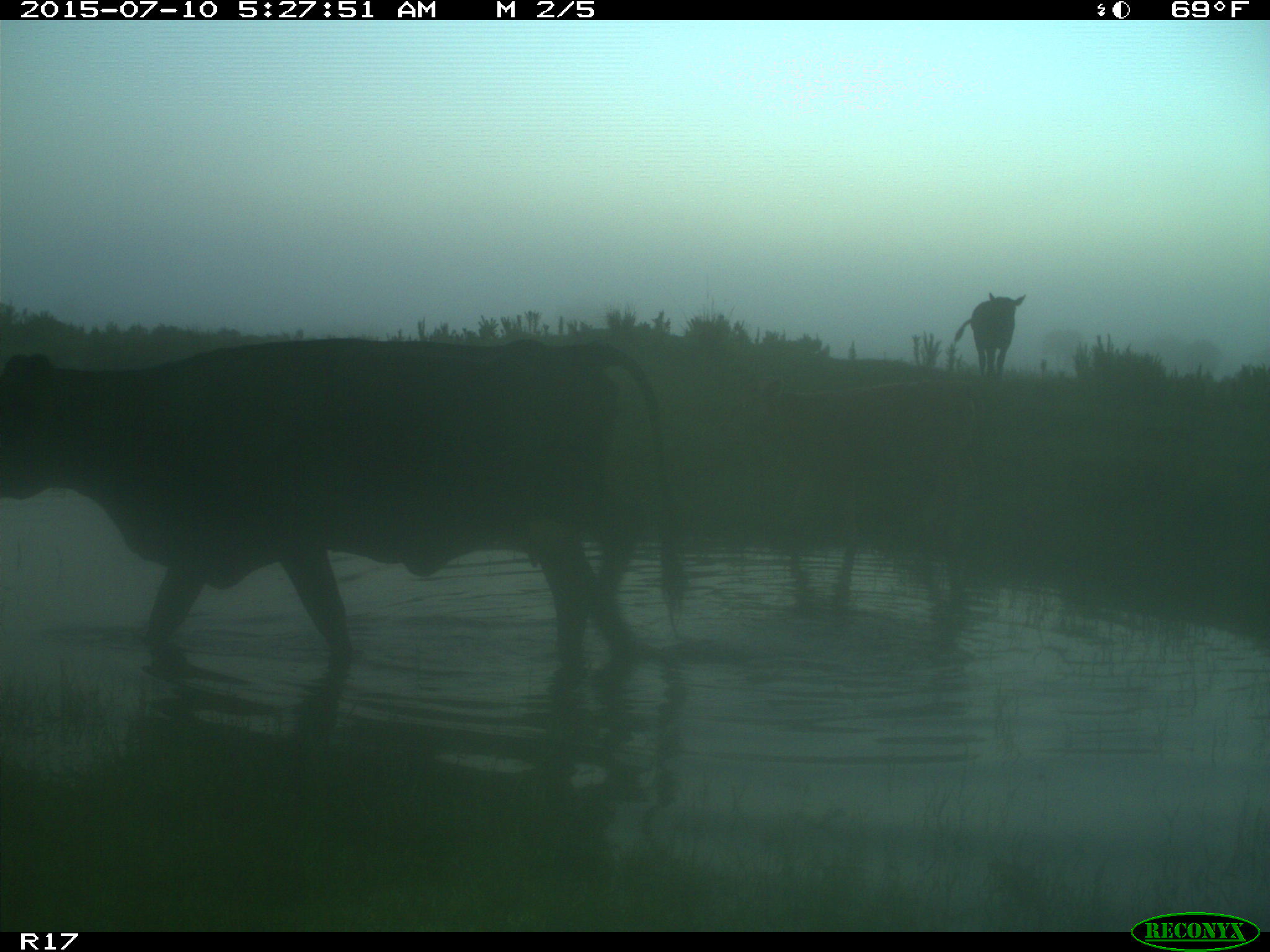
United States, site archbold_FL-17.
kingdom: Animalia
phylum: Chordata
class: Mammalia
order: Artiodactyla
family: Bovidae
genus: Bos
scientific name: Bos taurus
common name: domestic cow